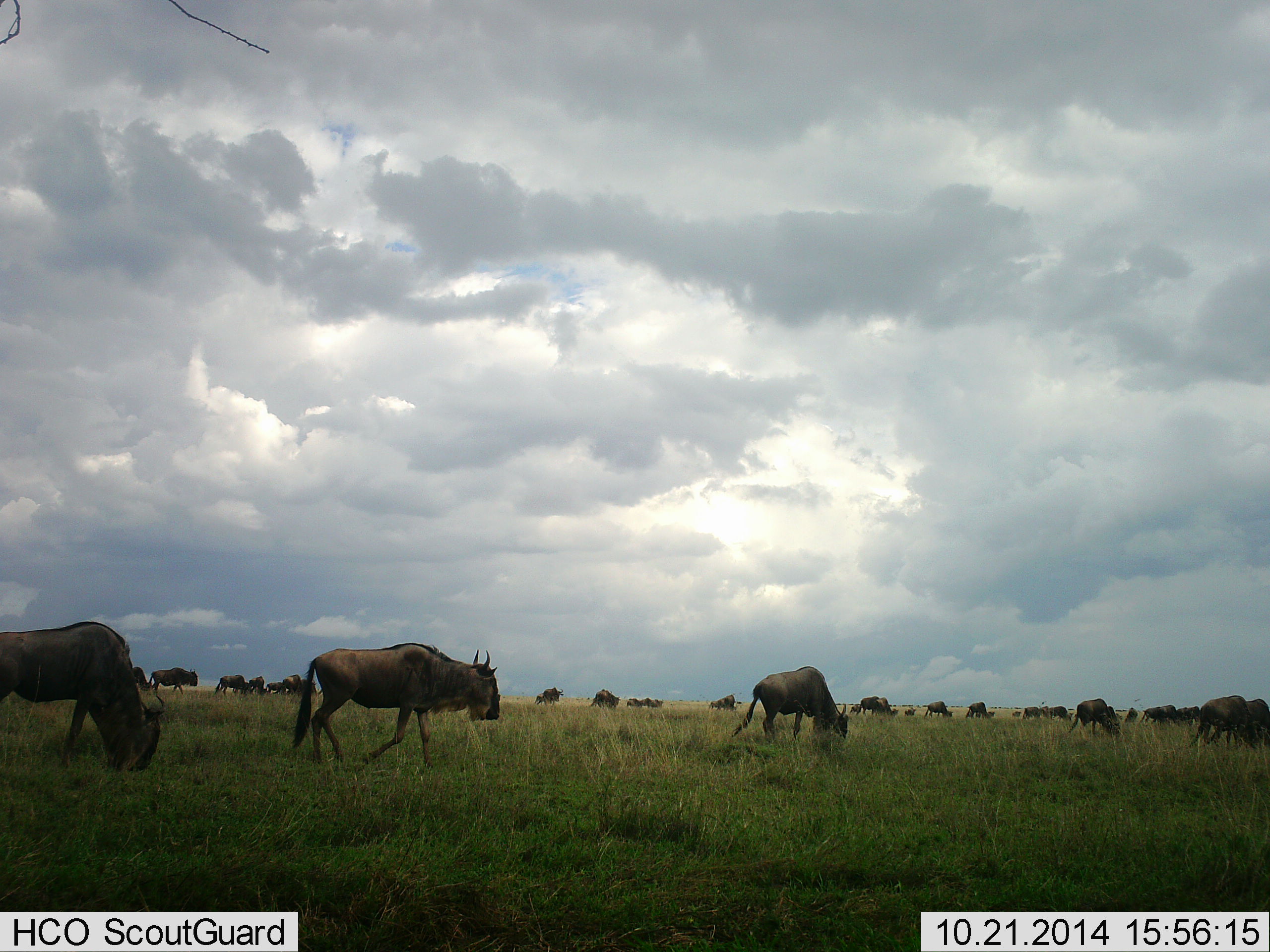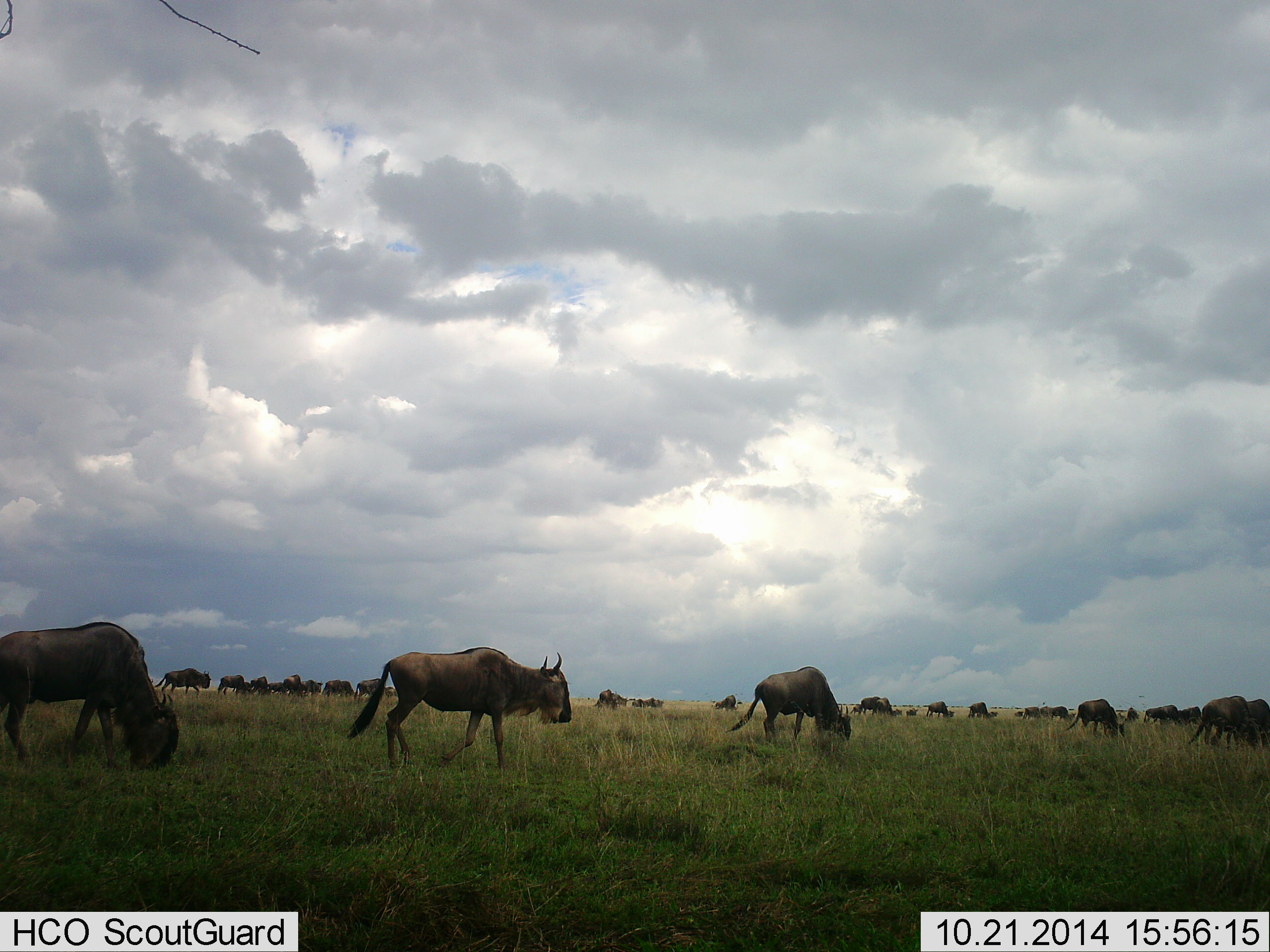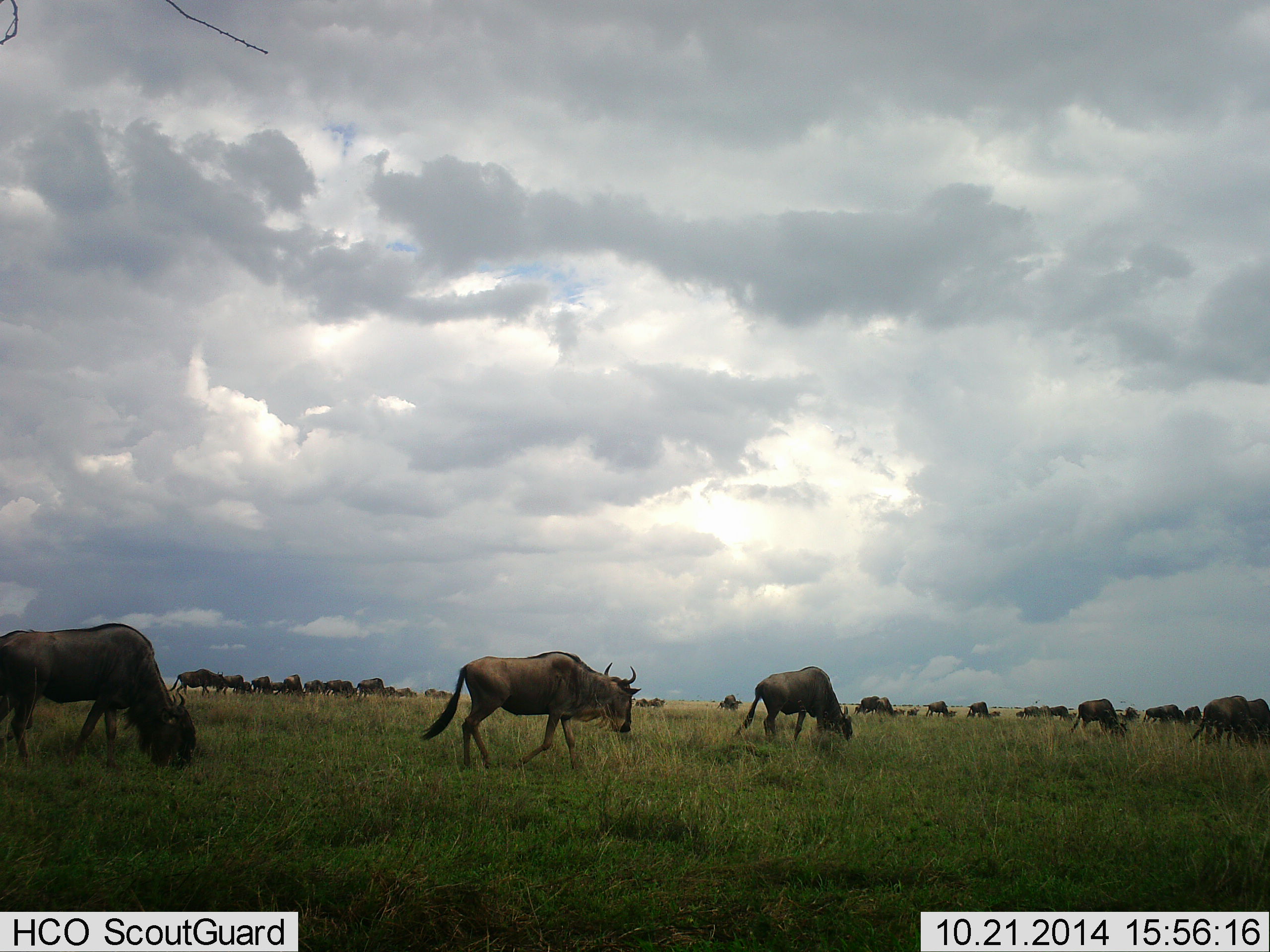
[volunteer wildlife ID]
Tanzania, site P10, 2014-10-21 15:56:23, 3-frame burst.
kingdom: Animalia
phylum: Chordata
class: Mammalia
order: Artiodactyla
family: Bovidae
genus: Connochaetes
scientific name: Connochaetes taurinus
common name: blue wildebeest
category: wildebeest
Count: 11-50.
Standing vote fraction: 30%.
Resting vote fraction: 10%.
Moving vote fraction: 80%.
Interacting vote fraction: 10%.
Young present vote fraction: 0%.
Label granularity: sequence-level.